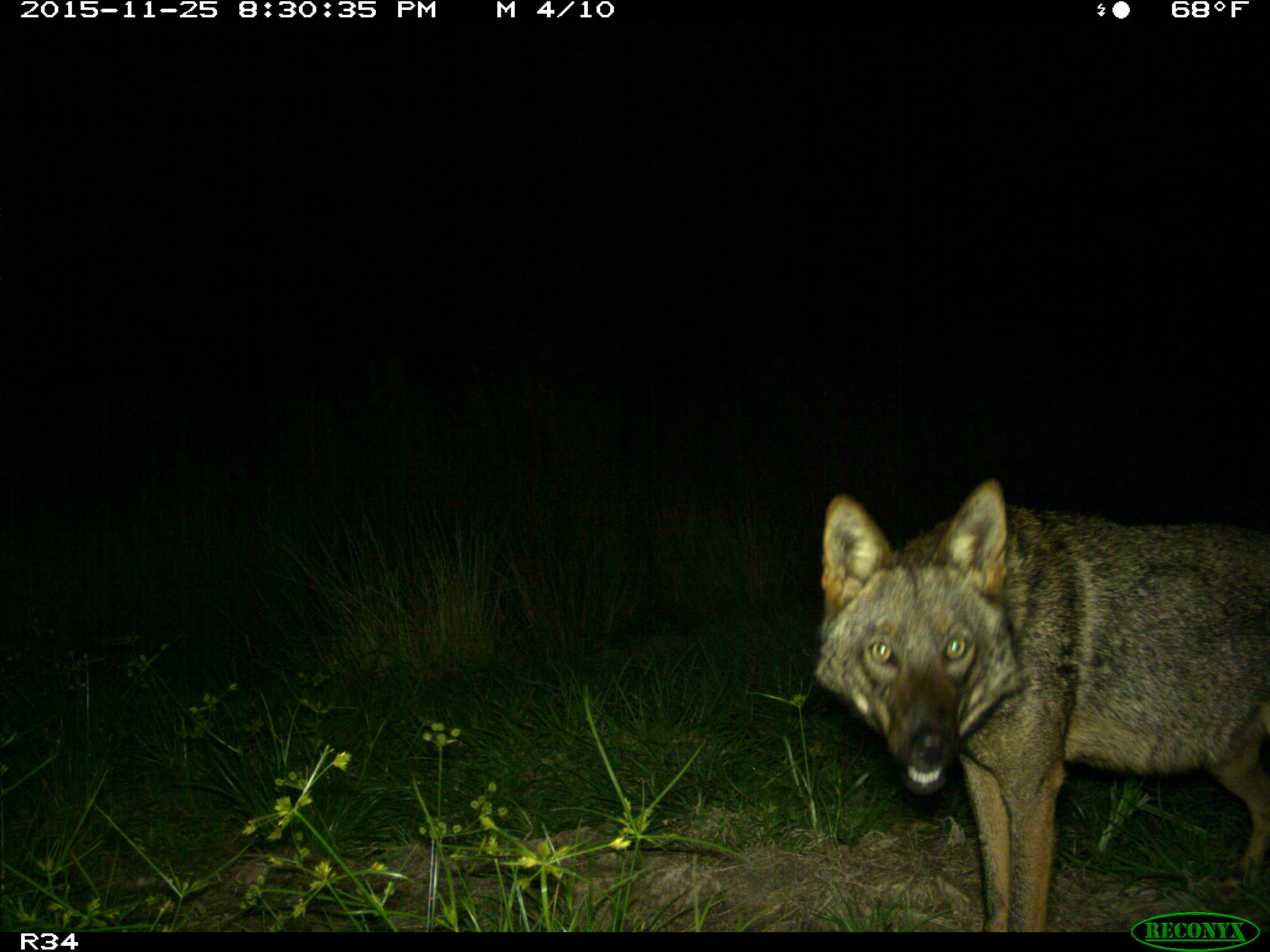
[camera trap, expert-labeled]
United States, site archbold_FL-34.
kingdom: Animalia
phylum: Chordata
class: Mammalia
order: Carnivora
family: Canidae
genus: Canis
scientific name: Canis latrans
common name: coyote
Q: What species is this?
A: Canis latrans (coyote).